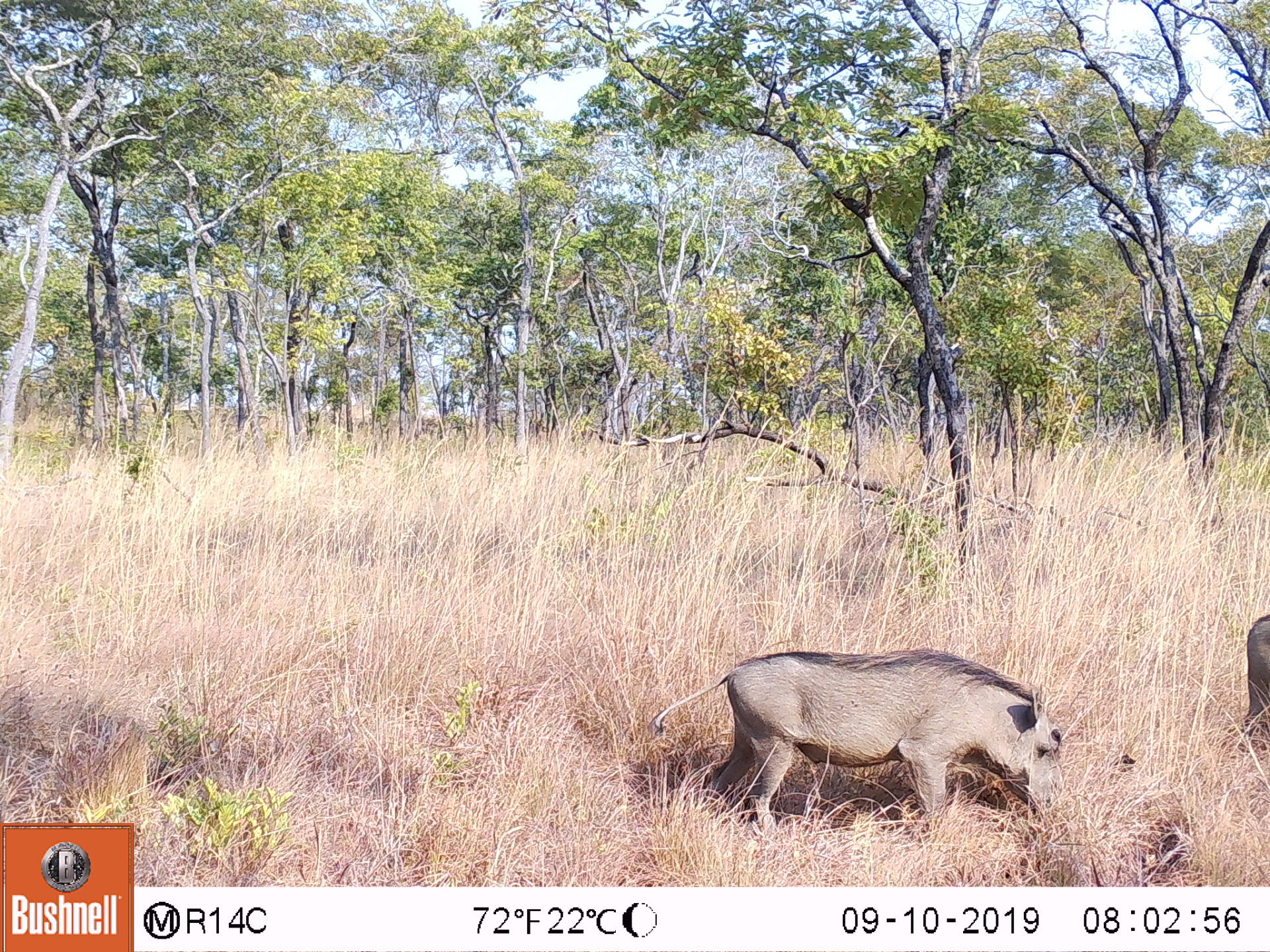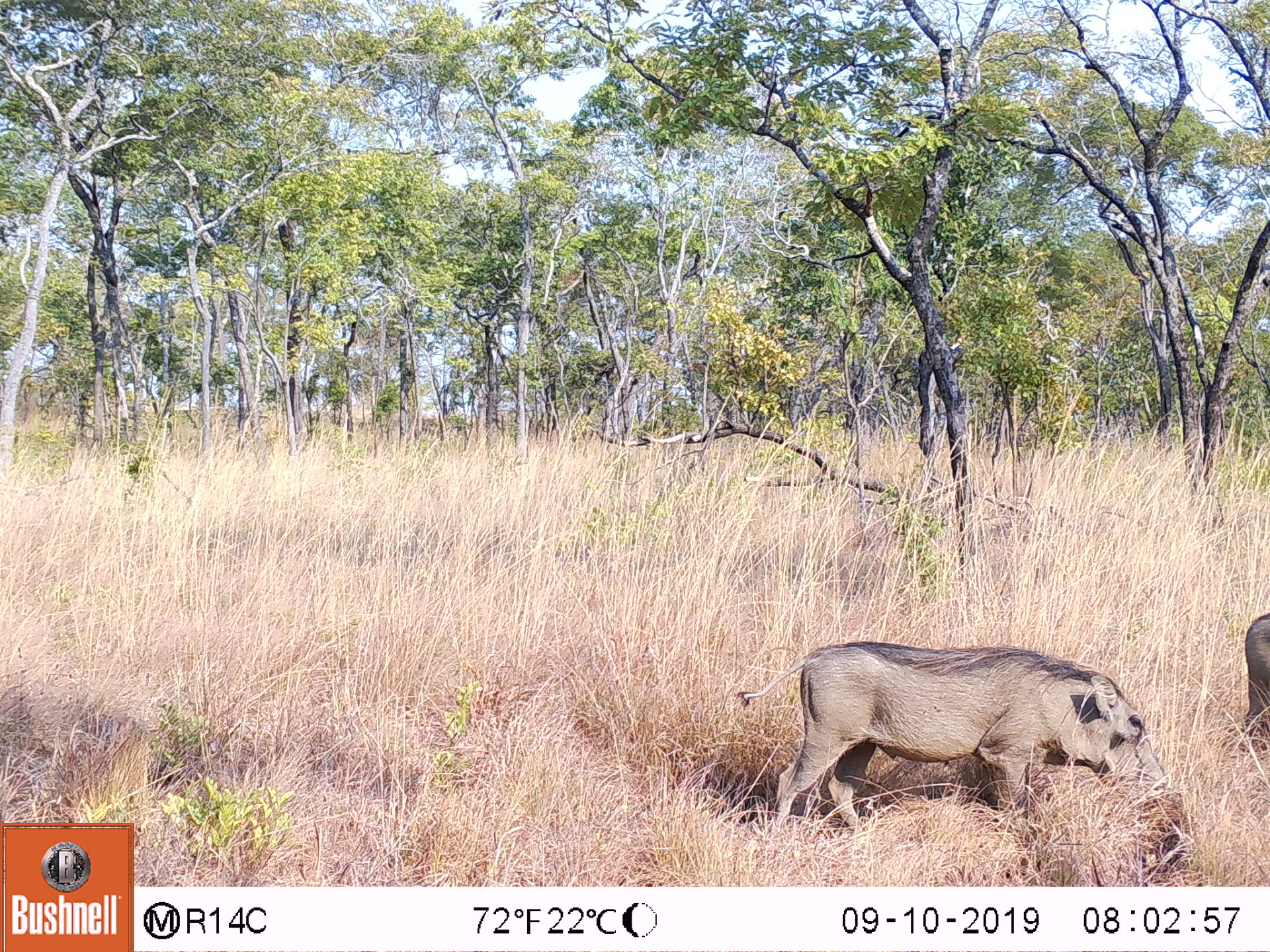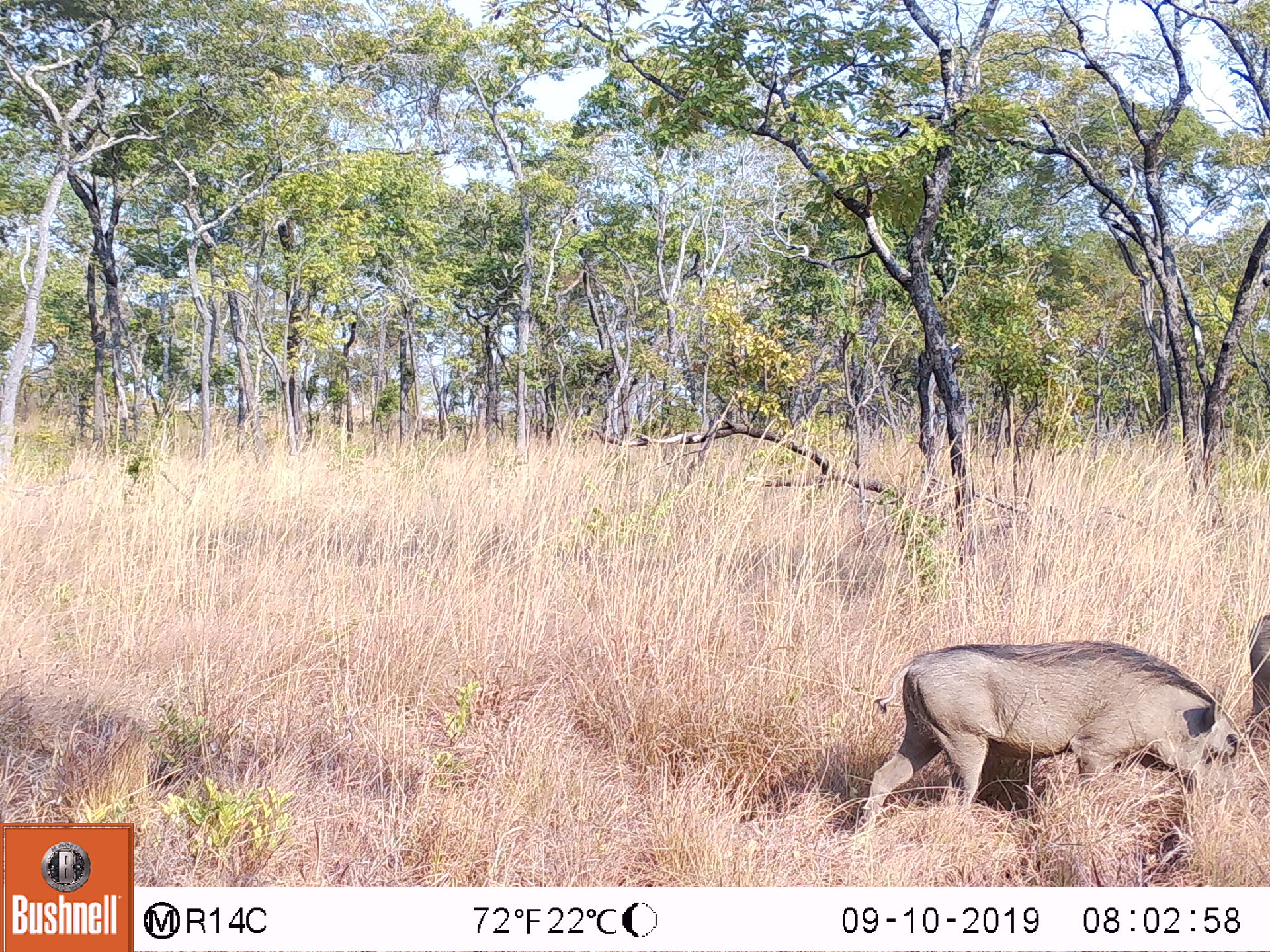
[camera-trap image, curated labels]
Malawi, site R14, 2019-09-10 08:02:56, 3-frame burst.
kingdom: Animalia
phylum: Chordata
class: Mammalia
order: Artiodactyla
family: Suidae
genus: Phacochoerus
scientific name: Phacochoerus africanus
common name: common warthog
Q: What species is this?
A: Common warthog (Phacochoerus africanus).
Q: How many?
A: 2.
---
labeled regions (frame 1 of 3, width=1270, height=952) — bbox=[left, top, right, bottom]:
common warthog: bbox=[644, 640, 1067, 838]; bbox=[1236, 606, 1270, 737]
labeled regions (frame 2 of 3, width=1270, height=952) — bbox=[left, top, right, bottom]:
common warthog: bbox=[725, 634, 1190, 836]; bbox=[1234, 610, 1270, 741]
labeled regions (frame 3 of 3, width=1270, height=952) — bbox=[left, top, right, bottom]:
common warthog: bbox=[841, 635, 1244, 842]; bbox=[1239, 601, 1270, 732]